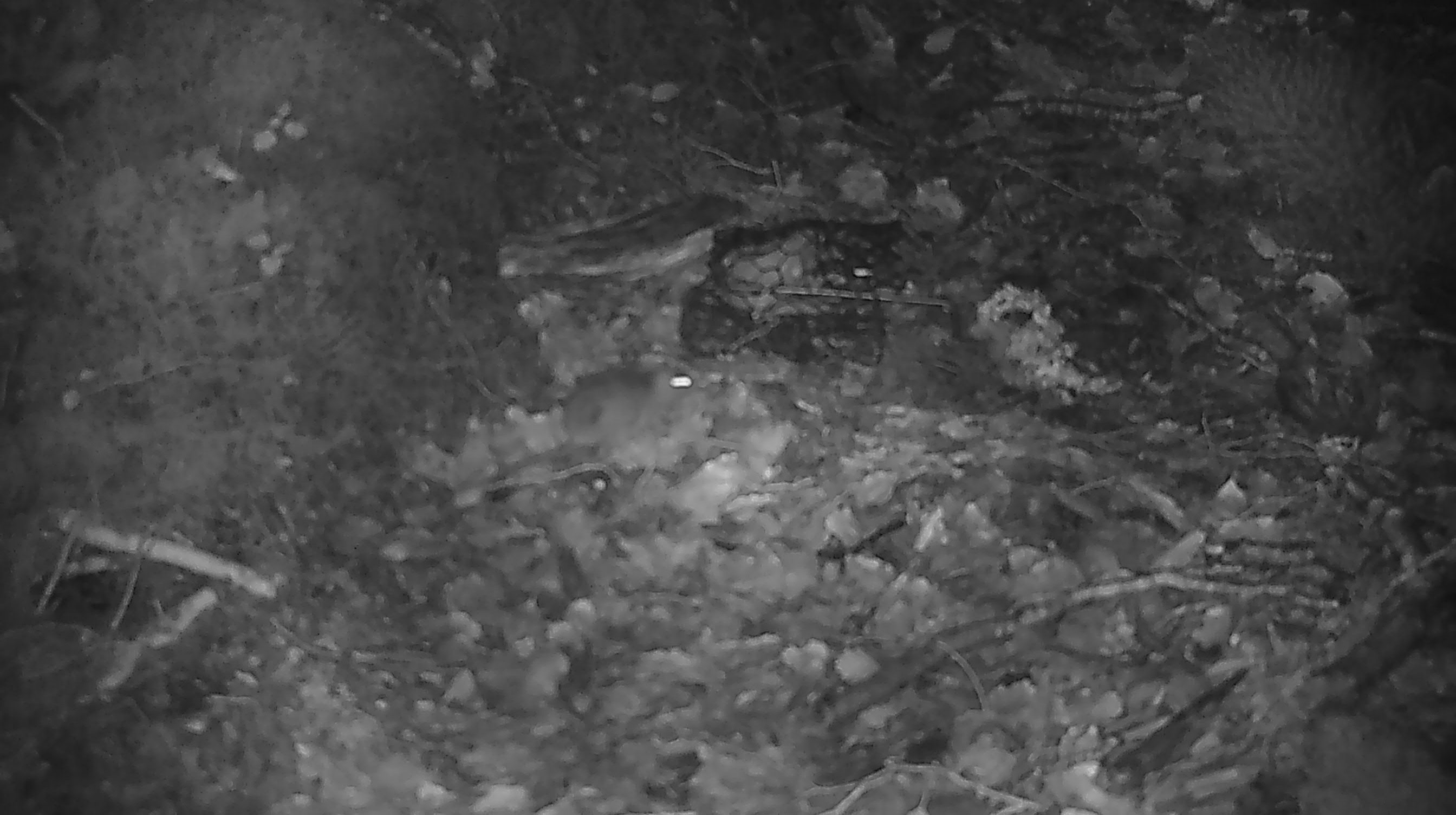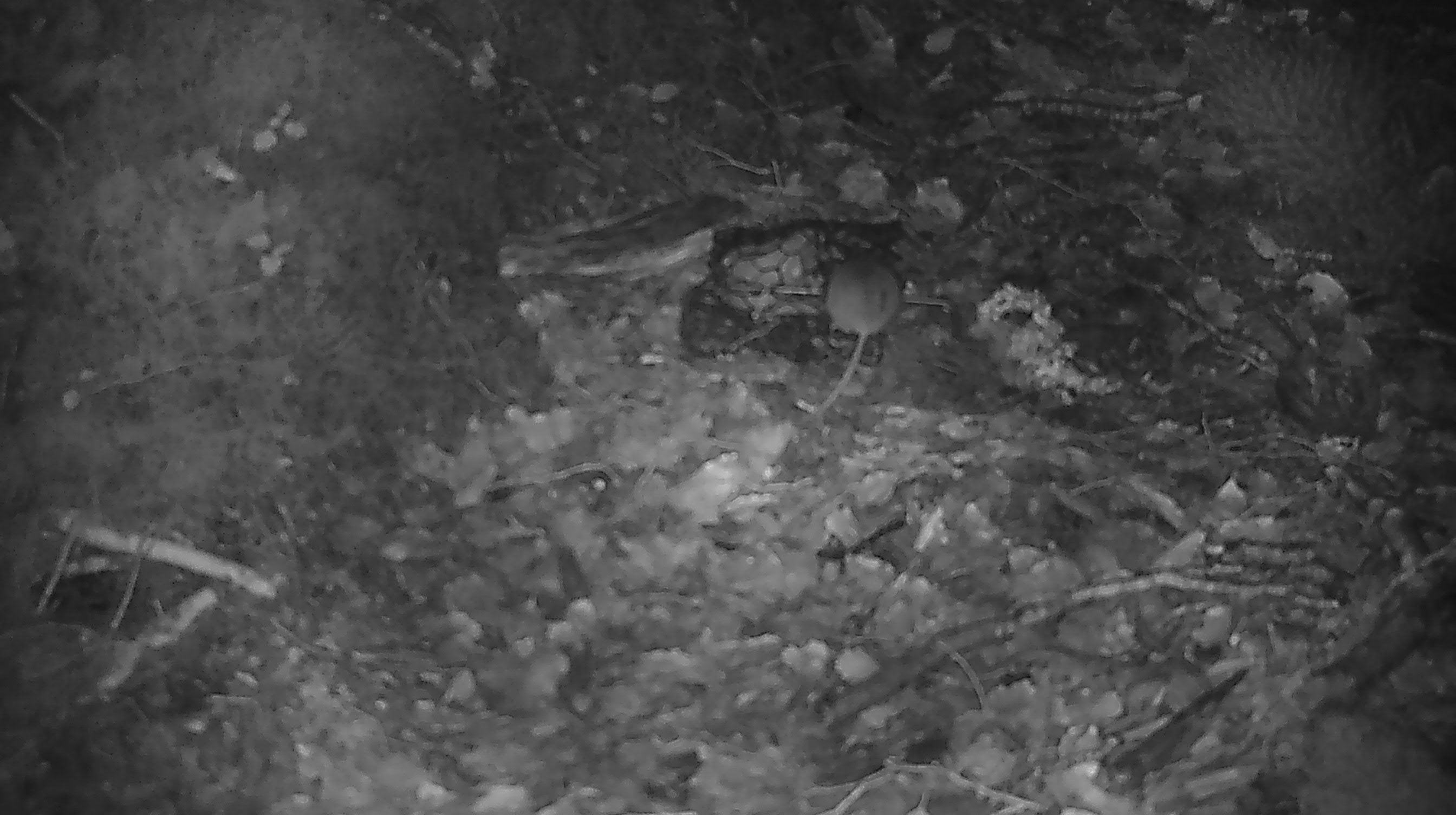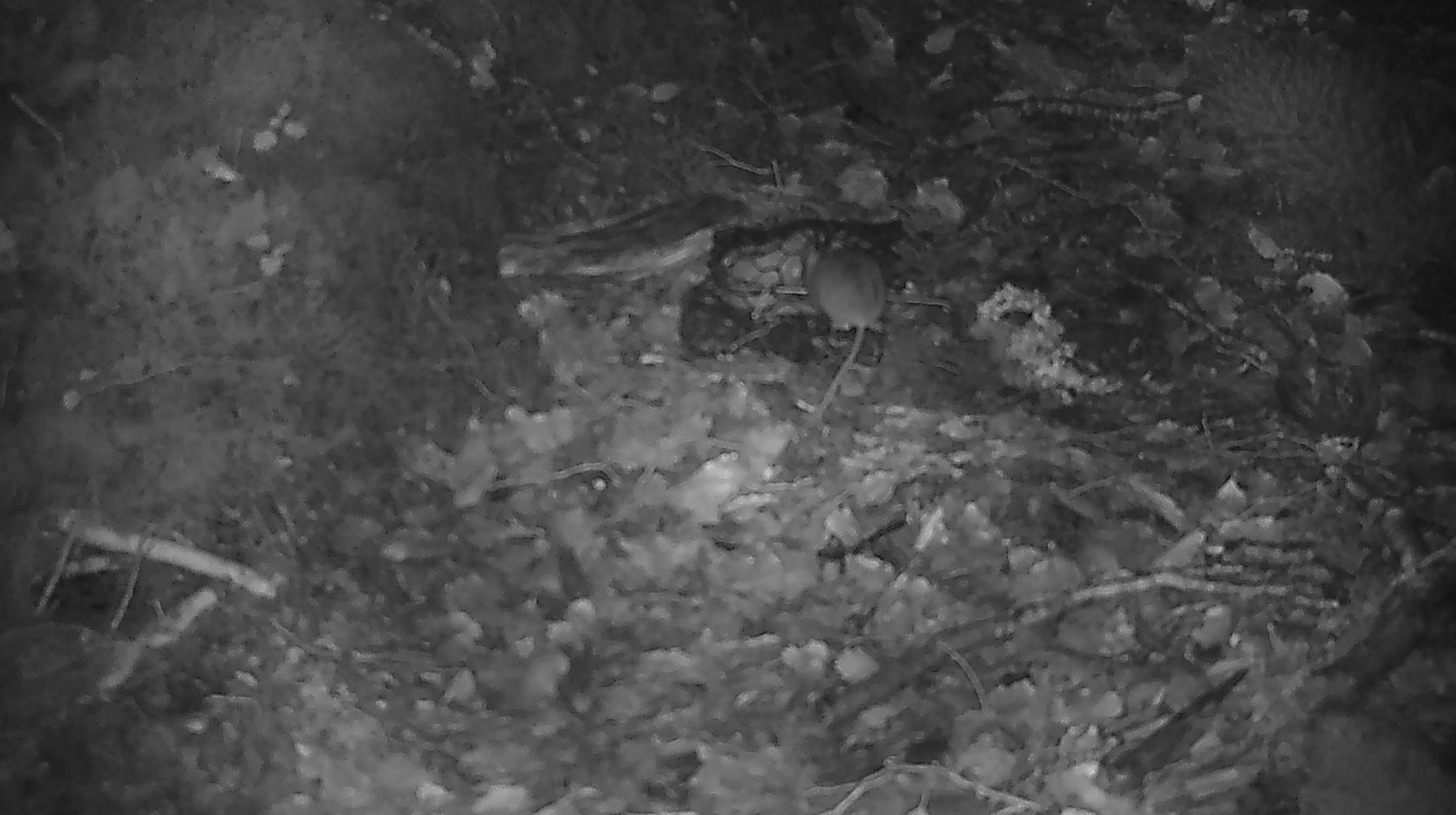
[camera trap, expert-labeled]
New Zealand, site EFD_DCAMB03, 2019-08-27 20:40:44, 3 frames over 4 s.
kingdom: Animalia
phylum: Chordata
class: Mammalia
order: Rodentia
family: Muridae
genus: Mus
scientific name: Mus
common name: mouse